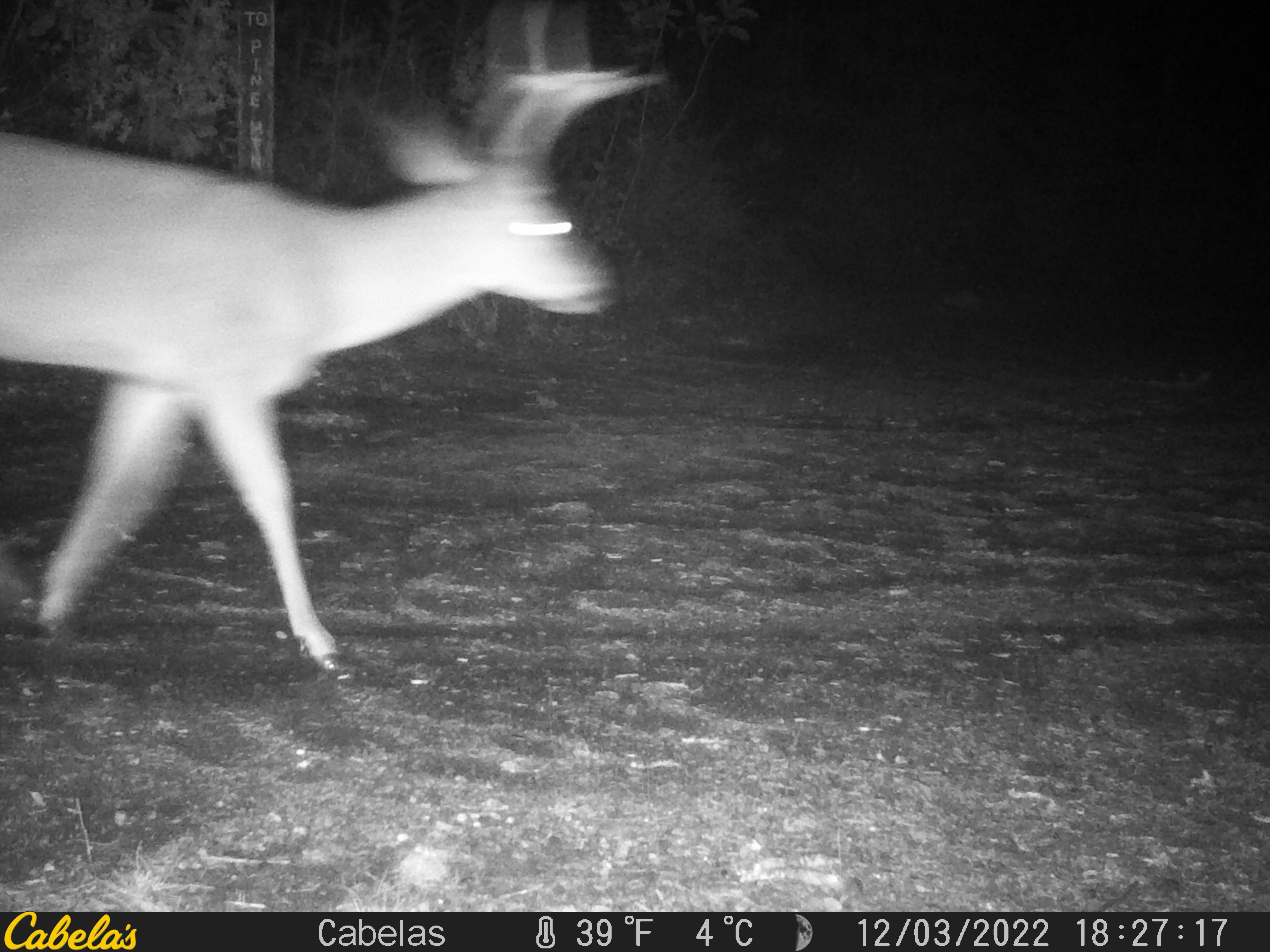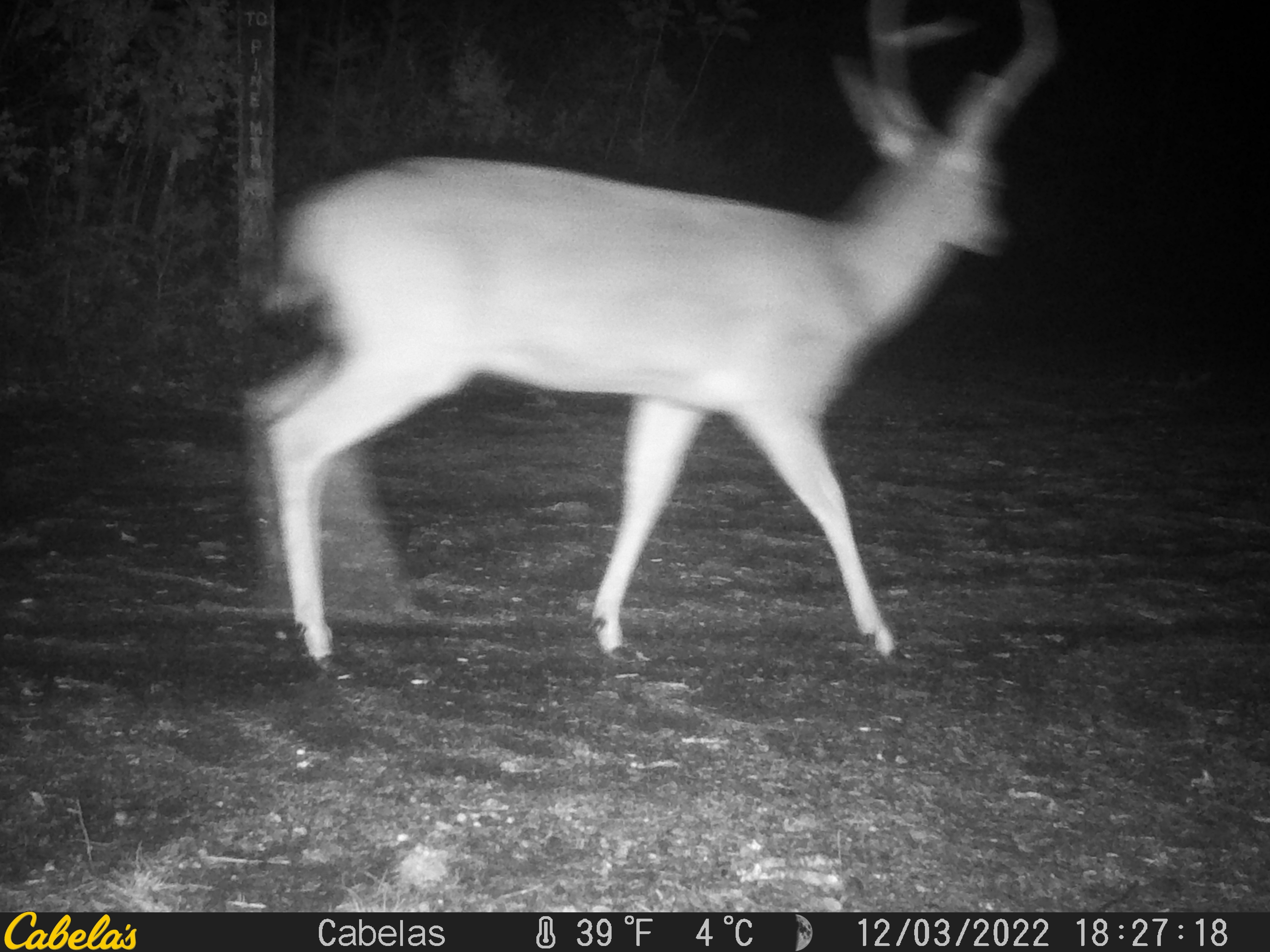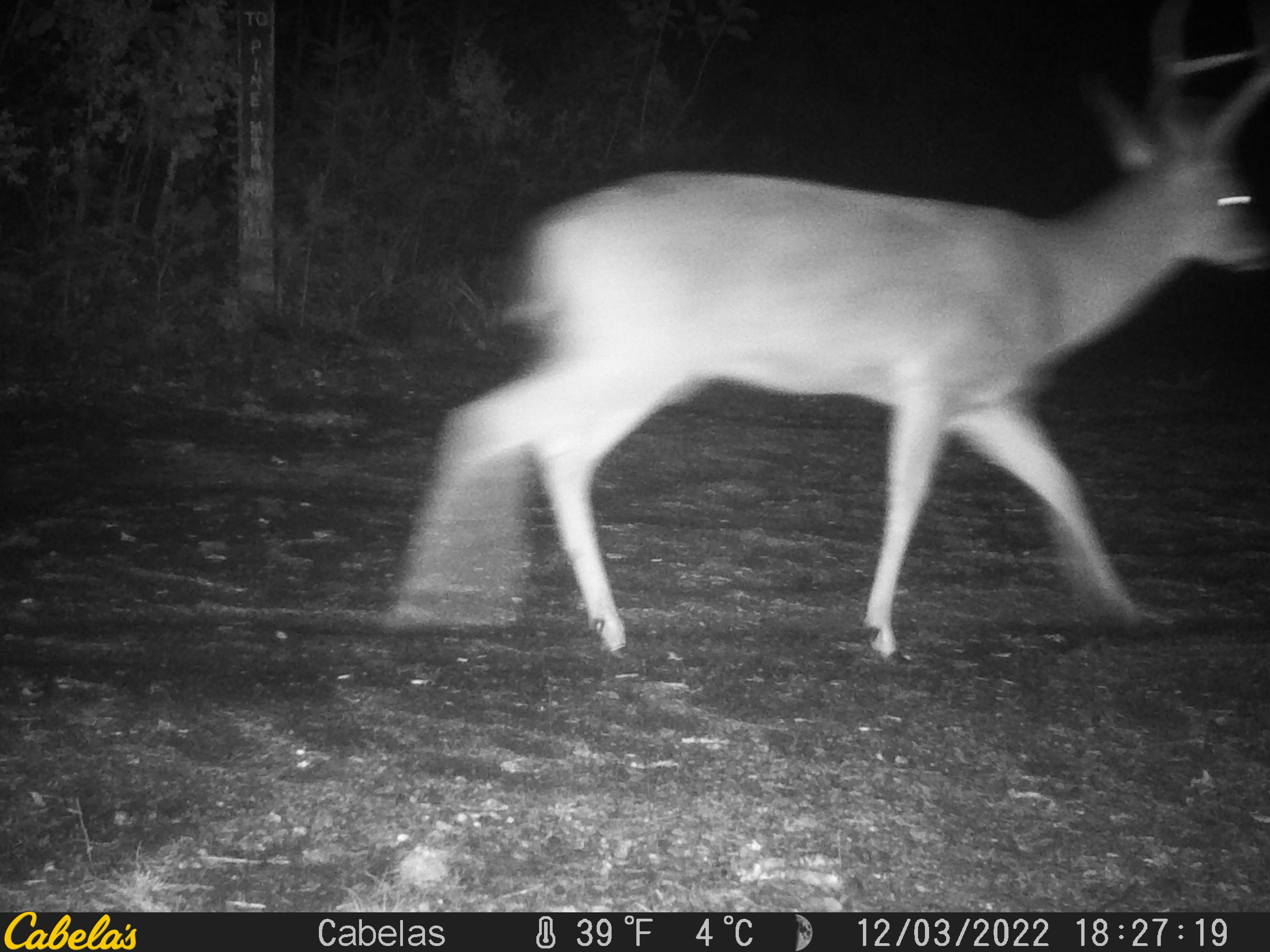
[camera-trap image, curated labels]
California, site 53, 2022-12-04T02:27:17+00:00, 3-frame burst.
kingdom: Animalia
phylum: Chordata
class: Mammalia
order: Artiodactyla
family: Cervidae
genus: Odocoileus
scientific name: Odocoileus hemionus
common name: mule deer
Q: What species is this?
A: Mule deer (Odocoileus hemionus).